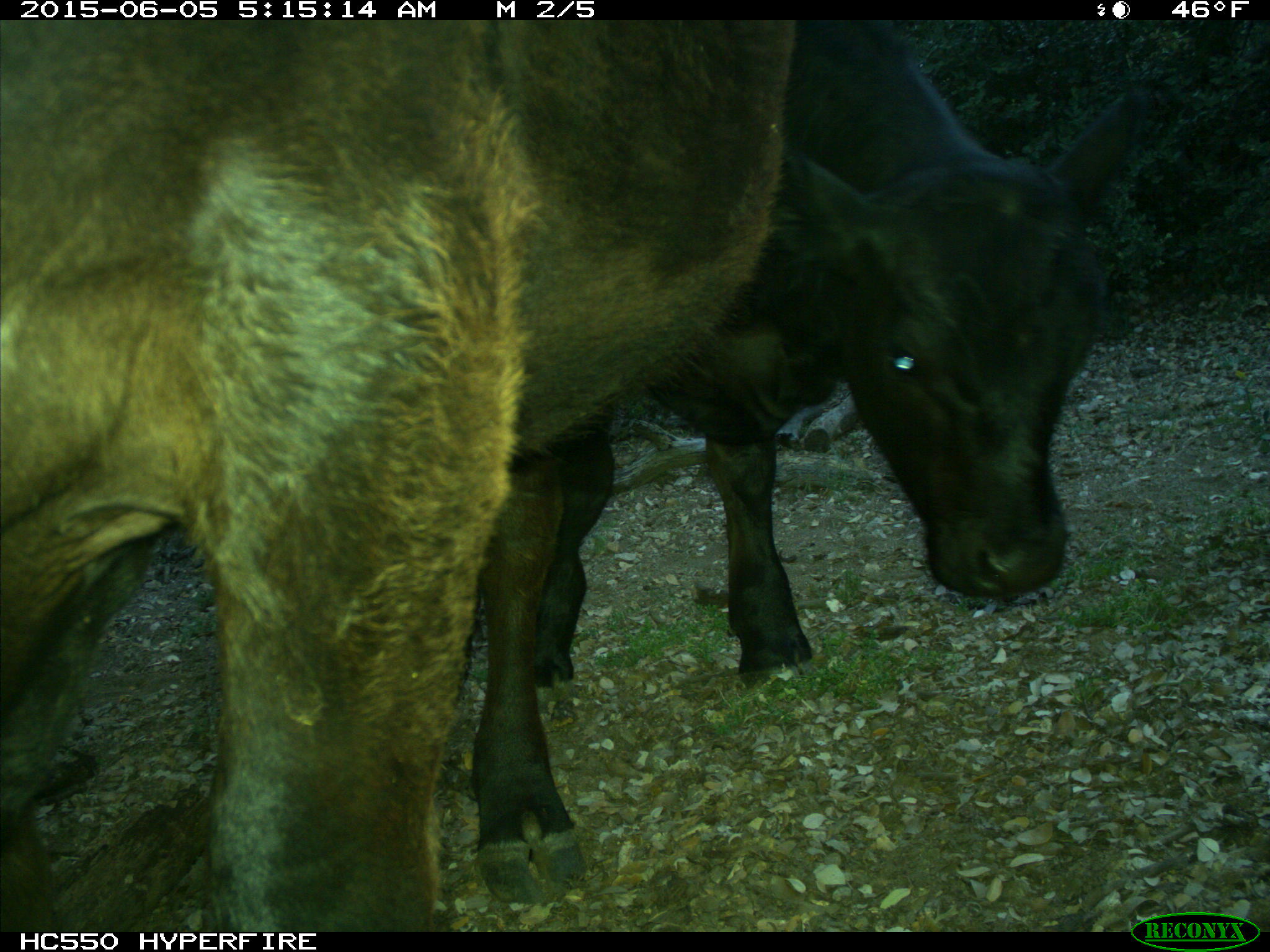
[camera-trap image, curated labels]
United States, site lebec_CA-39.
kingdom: Animalia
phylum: Chordata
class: Mammalia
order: Artiodactyla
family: Bovidae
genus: Bos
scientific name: Bos taurus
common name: domestic cow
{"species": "Bos taurus (domestic cow)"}